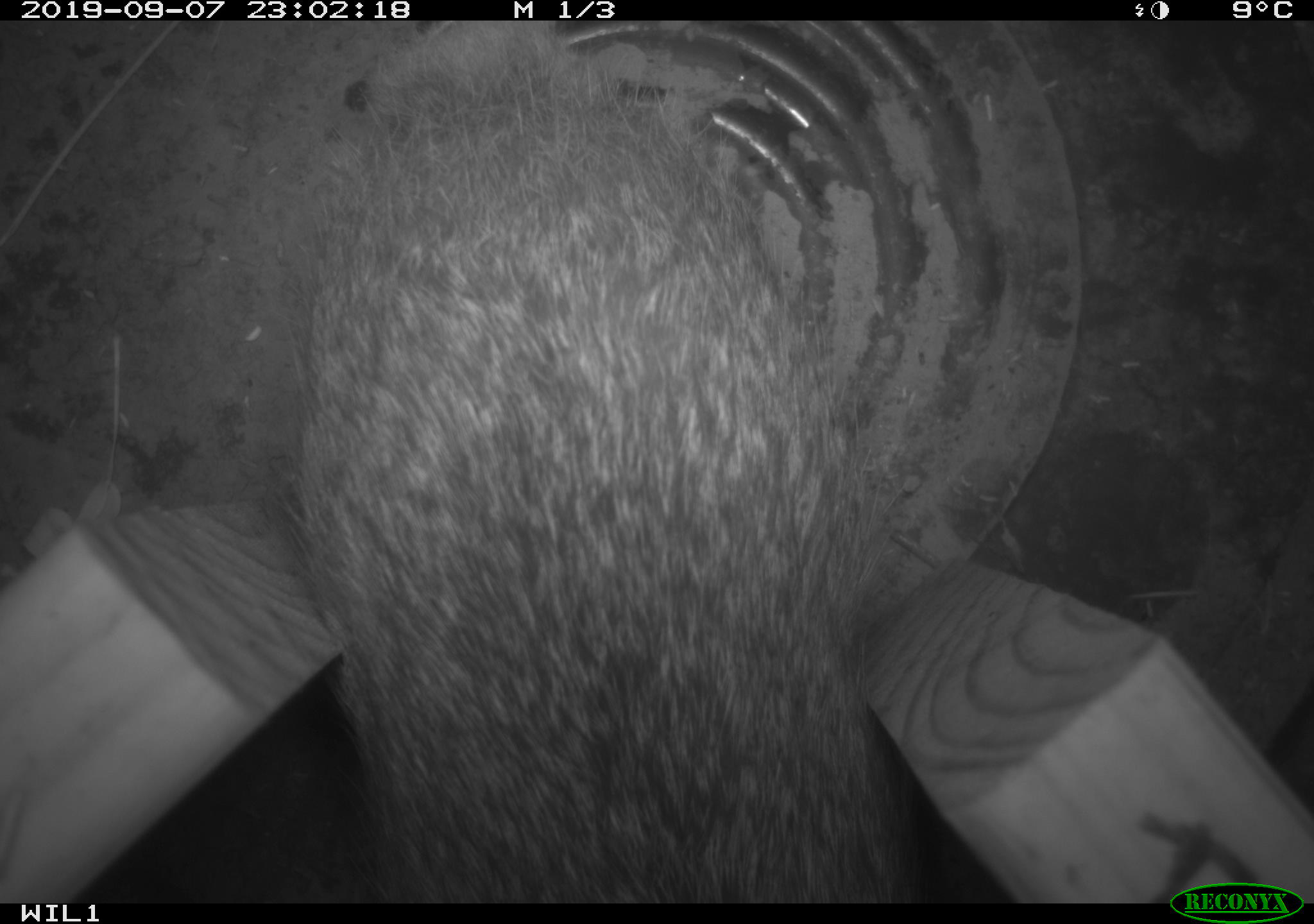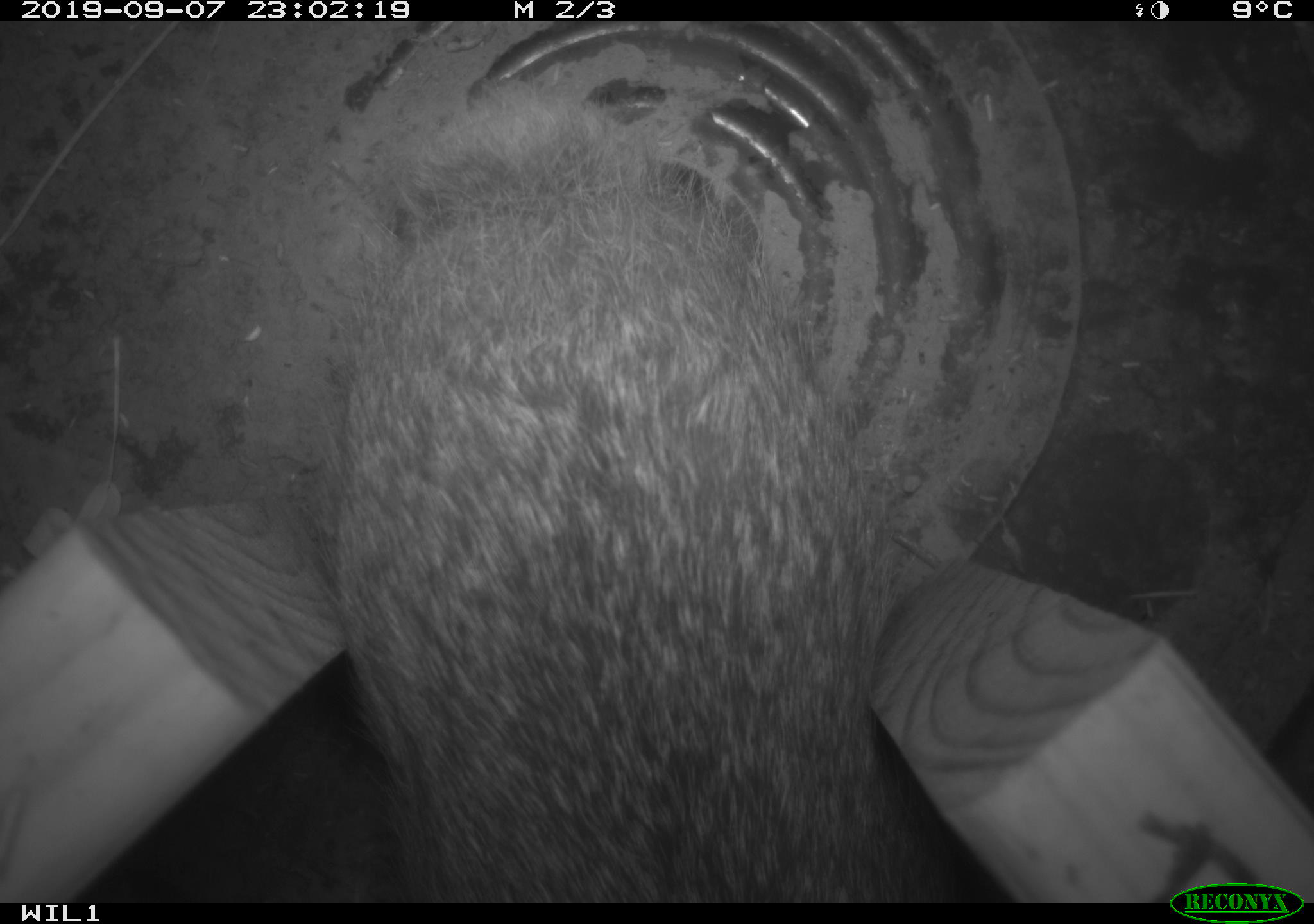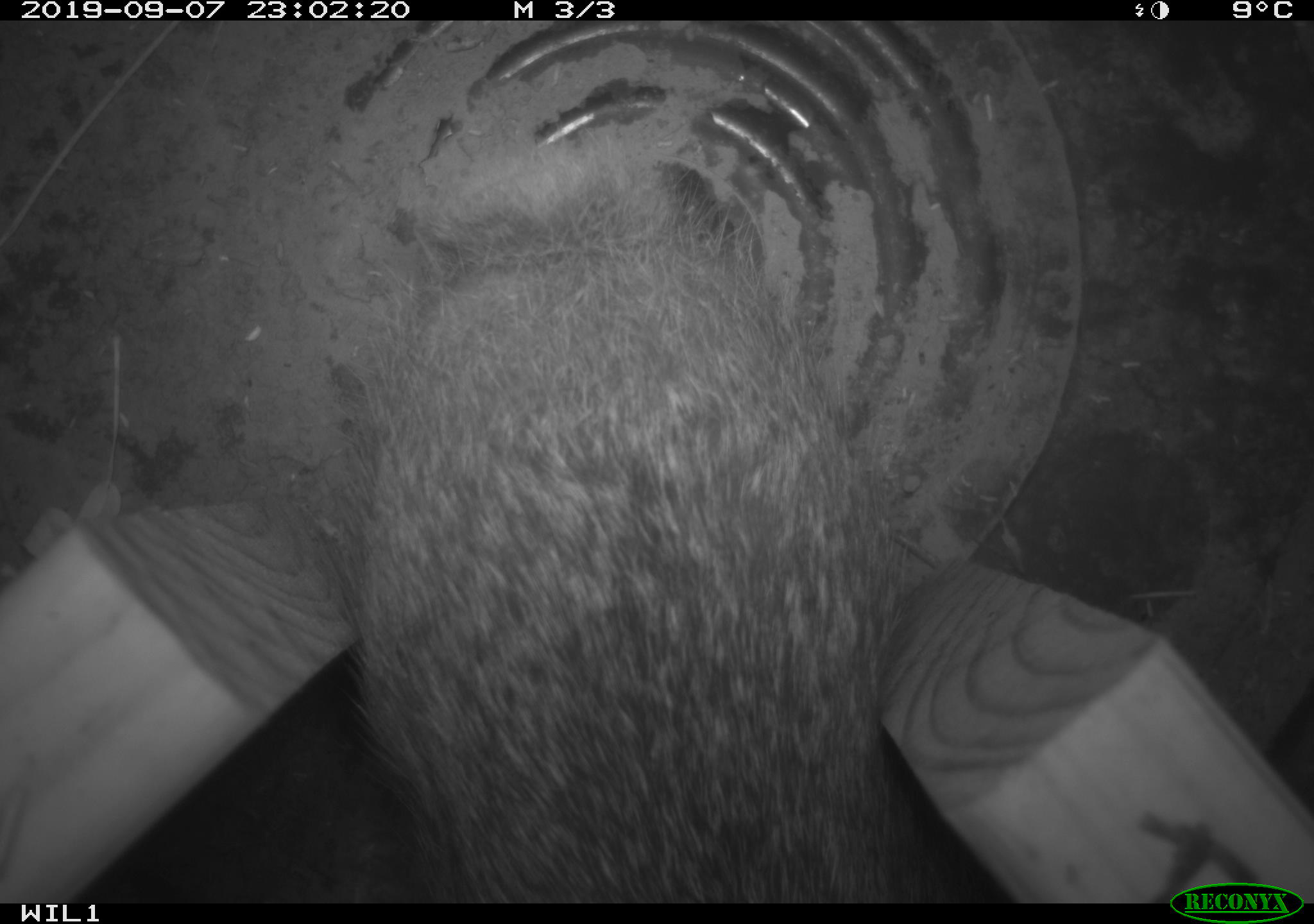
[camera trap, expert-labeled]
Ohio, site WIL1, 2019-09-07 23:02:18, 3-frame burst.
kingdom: Animalia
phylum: Chordata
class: Mammalia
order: Lagomorpha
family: Leporidae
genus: Sylvilagus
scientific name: Sylvilagus floridanus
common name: eastern cottontail